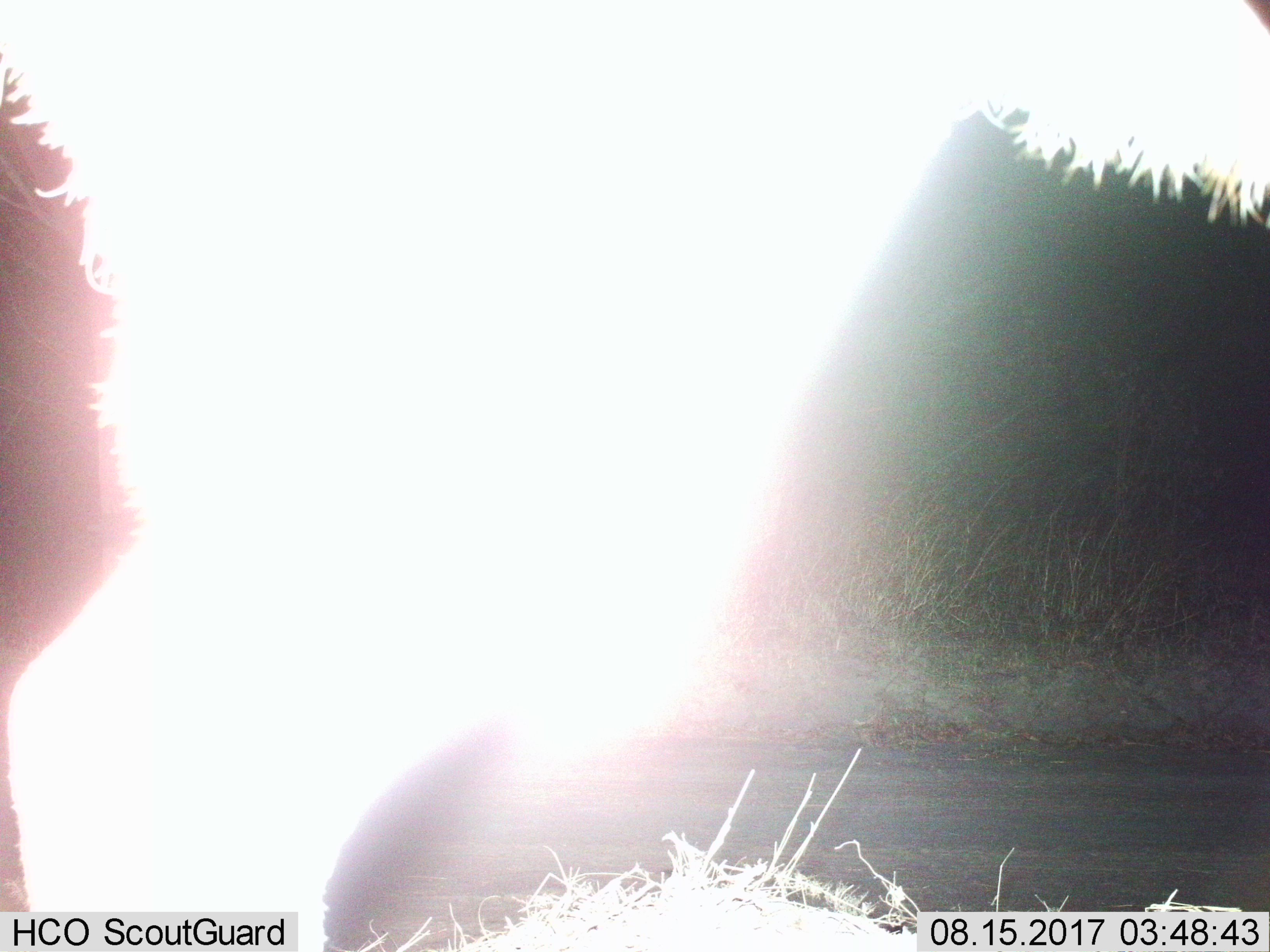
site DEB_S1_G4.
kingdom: Animalia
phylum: Chordata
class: Mammalia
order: Artiodactyla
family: Bovidae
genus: Aepyceros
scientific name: Aepyceros melampus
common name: impala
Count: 1.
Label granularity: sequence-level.